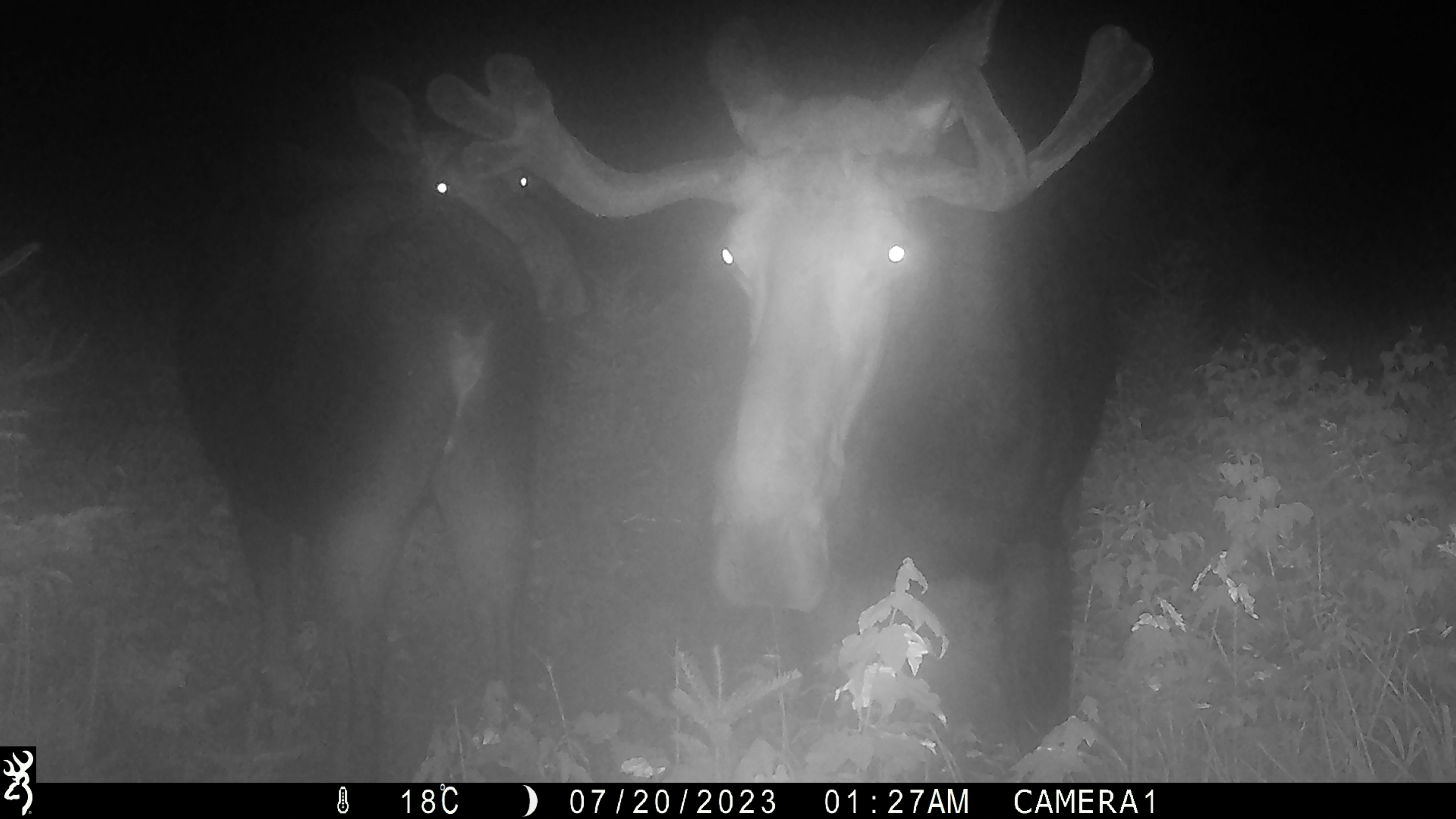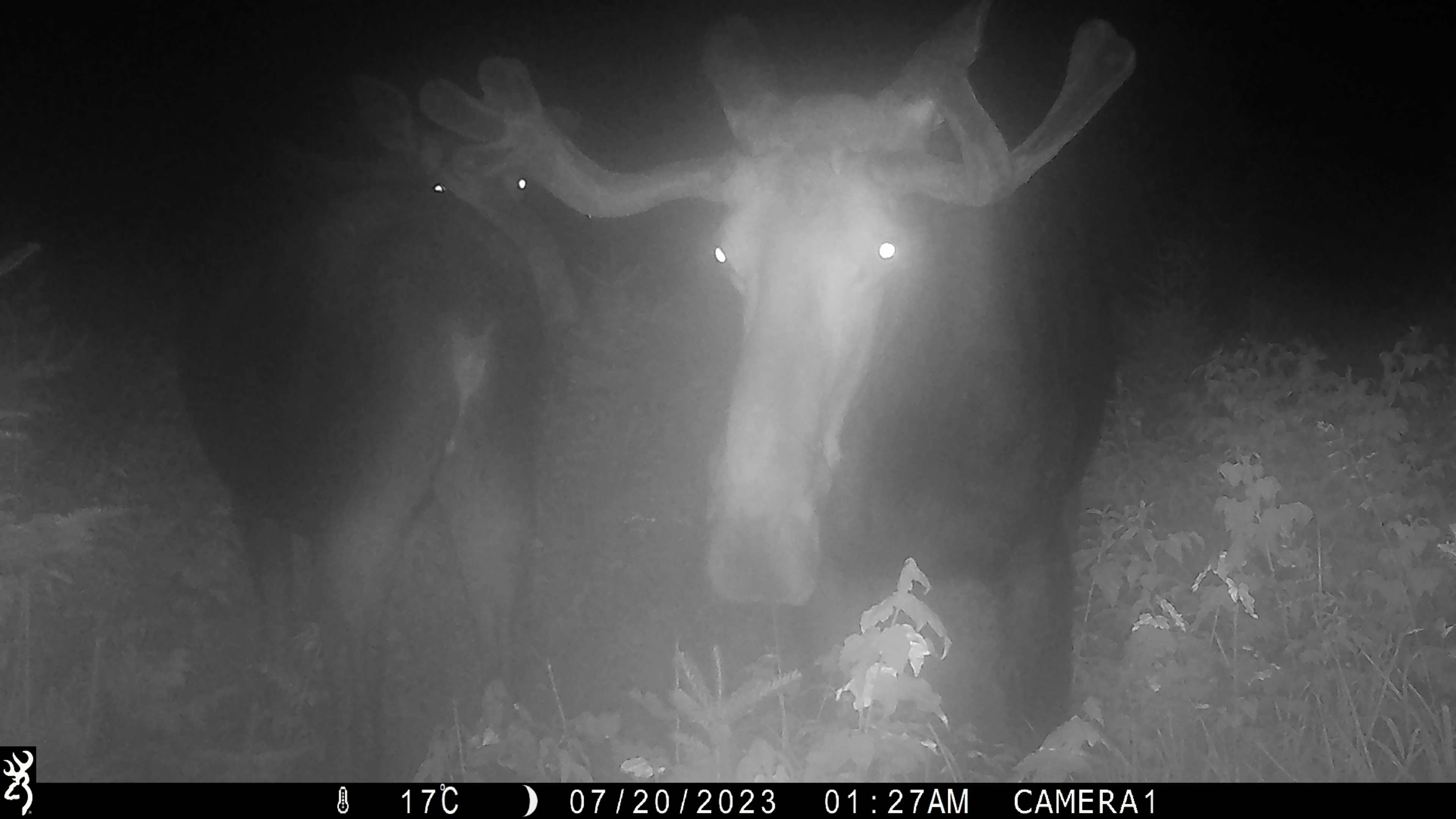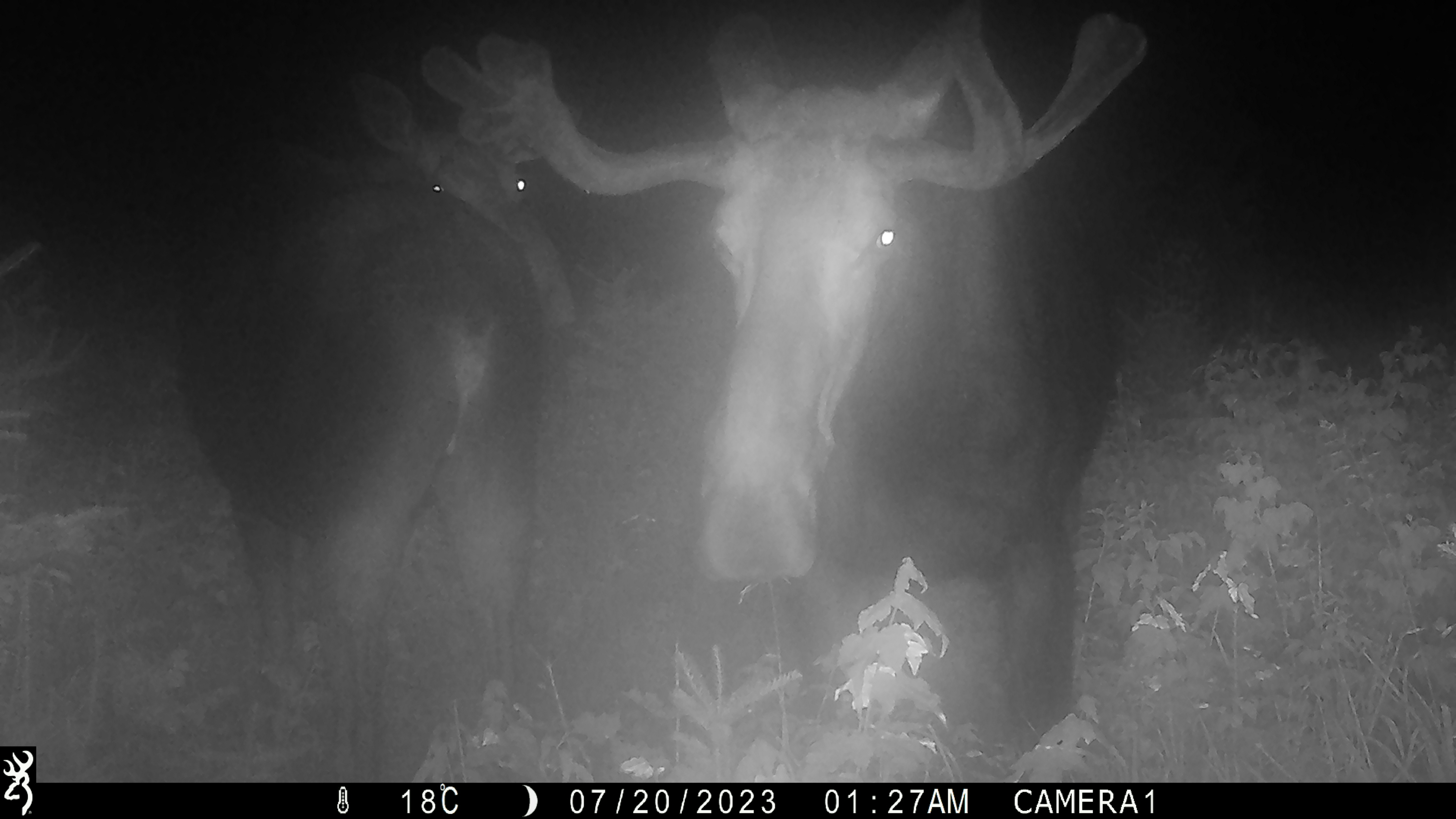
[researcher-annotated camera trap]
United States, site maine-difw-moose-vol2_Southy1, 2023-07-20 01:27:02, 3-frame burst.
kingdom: Animalia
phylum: Chordata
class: Mammalia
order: Artiodactyla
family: Cervidae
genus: Alces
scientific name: Alces alces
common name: moose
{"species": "moose (Alces alces)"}